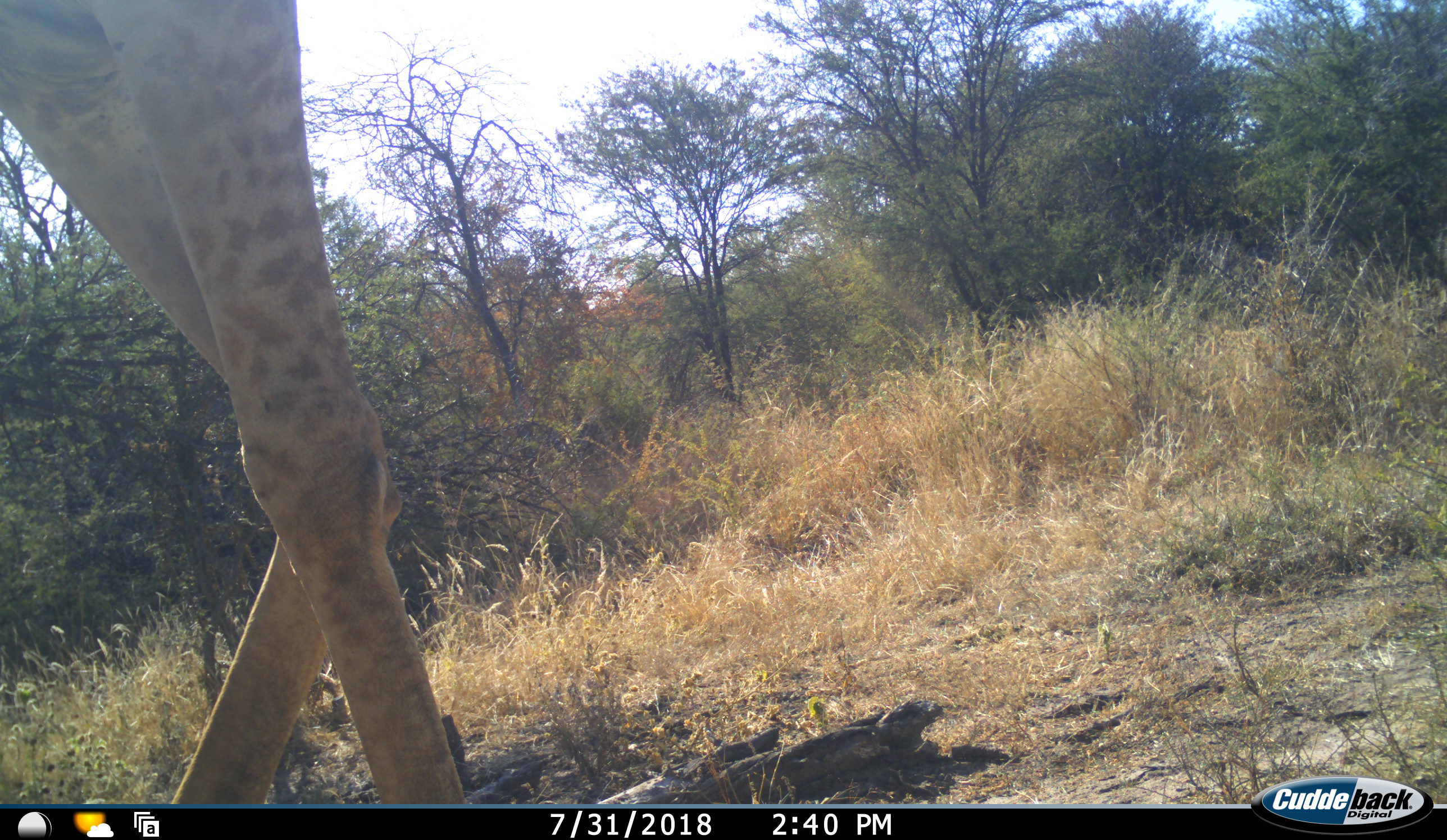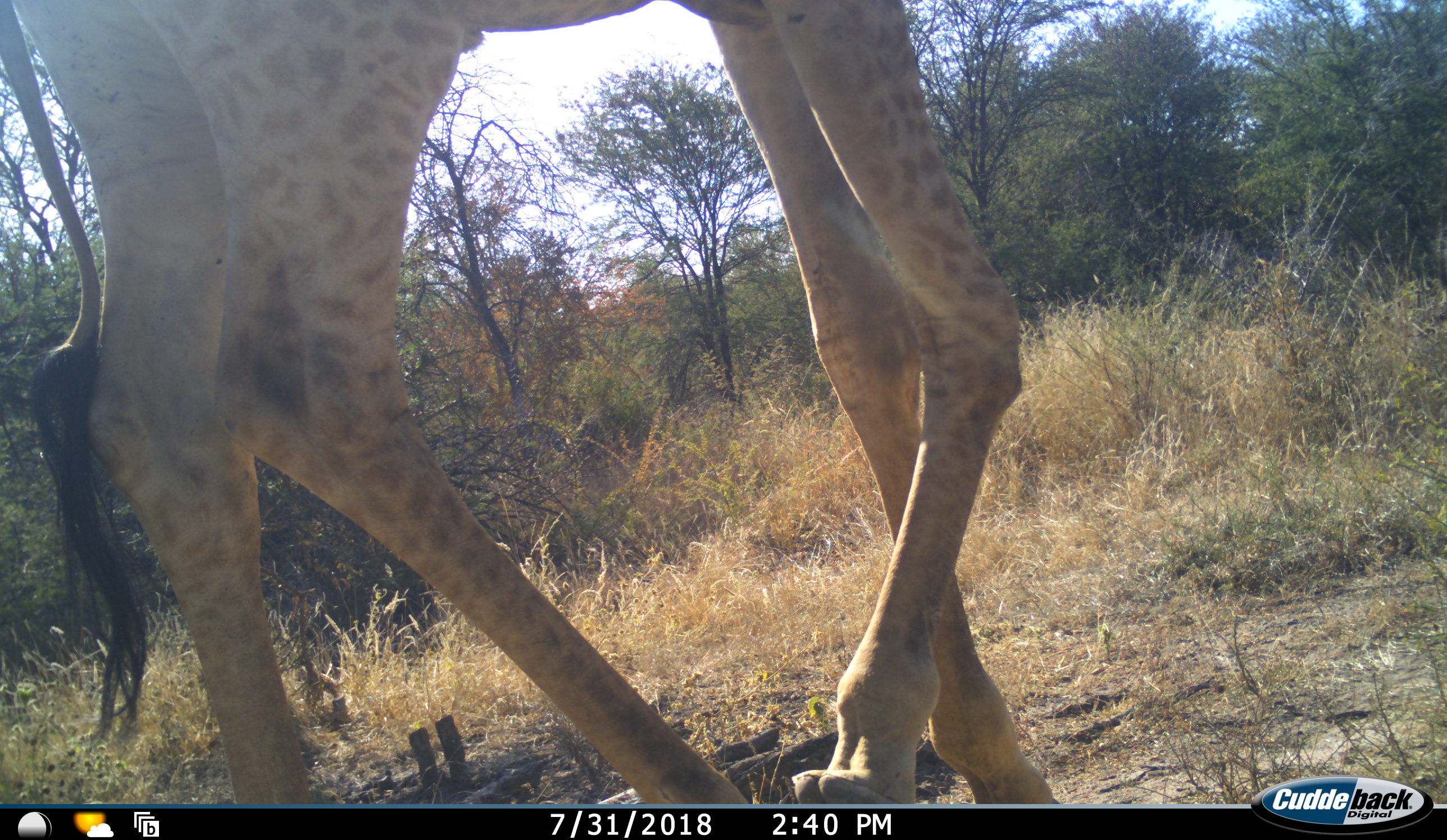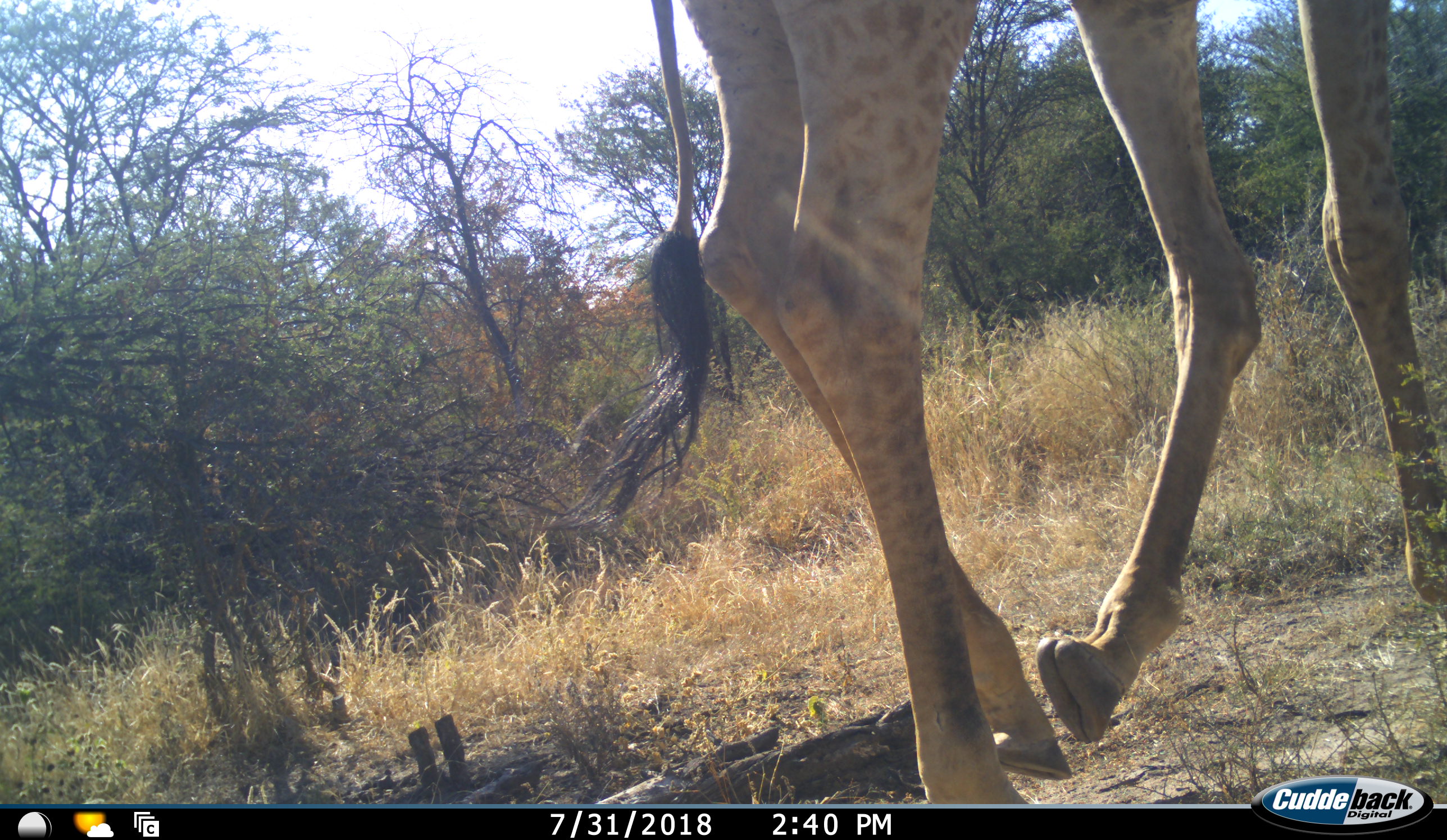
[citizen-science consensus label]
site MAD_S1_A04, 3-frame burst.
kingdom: Animalia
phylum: Chordata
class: Mammalia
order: Artiodactyla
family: Giraffidae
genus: Giraffa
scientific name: Giraffa camelopardalis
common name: giraffe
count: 1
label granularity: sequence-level